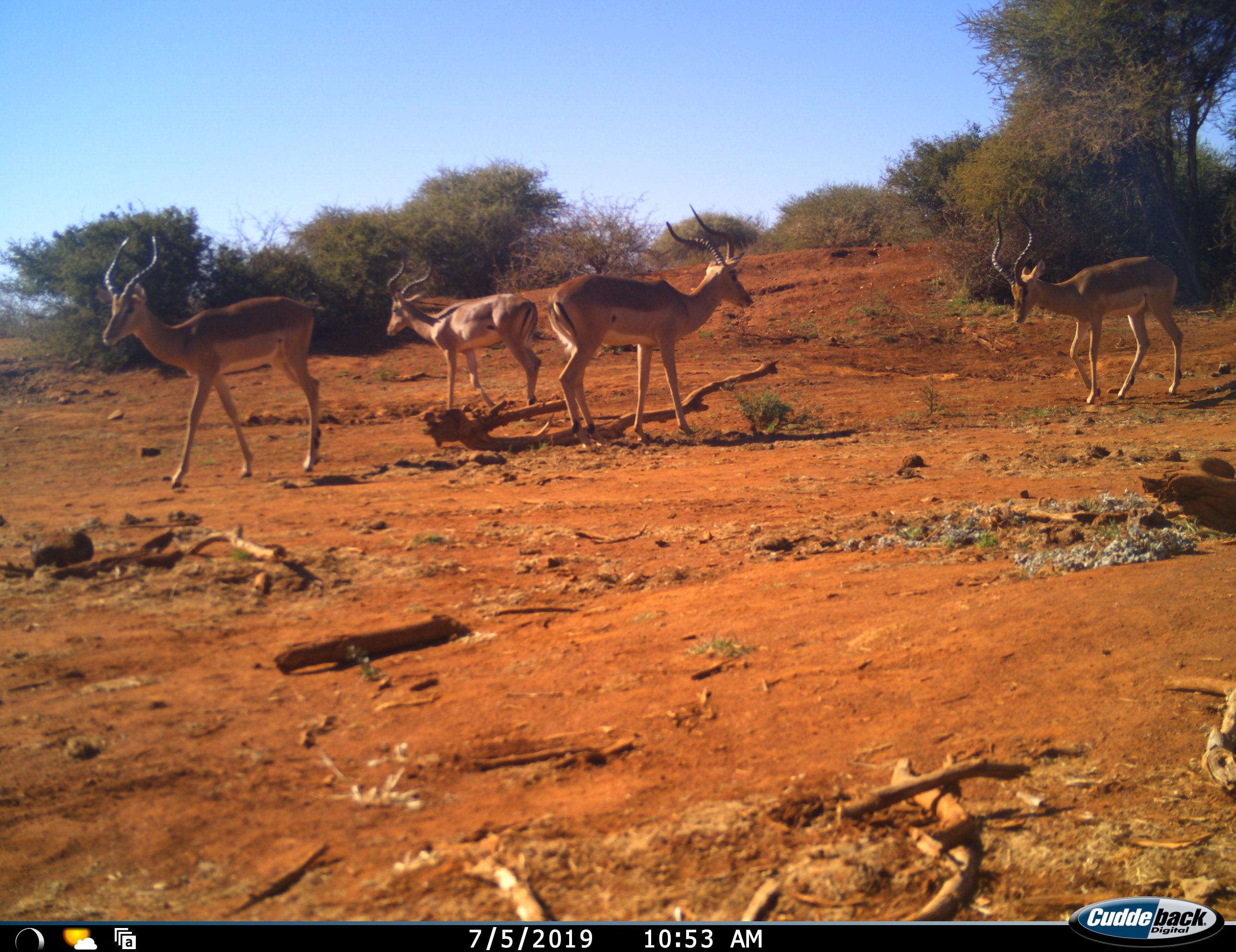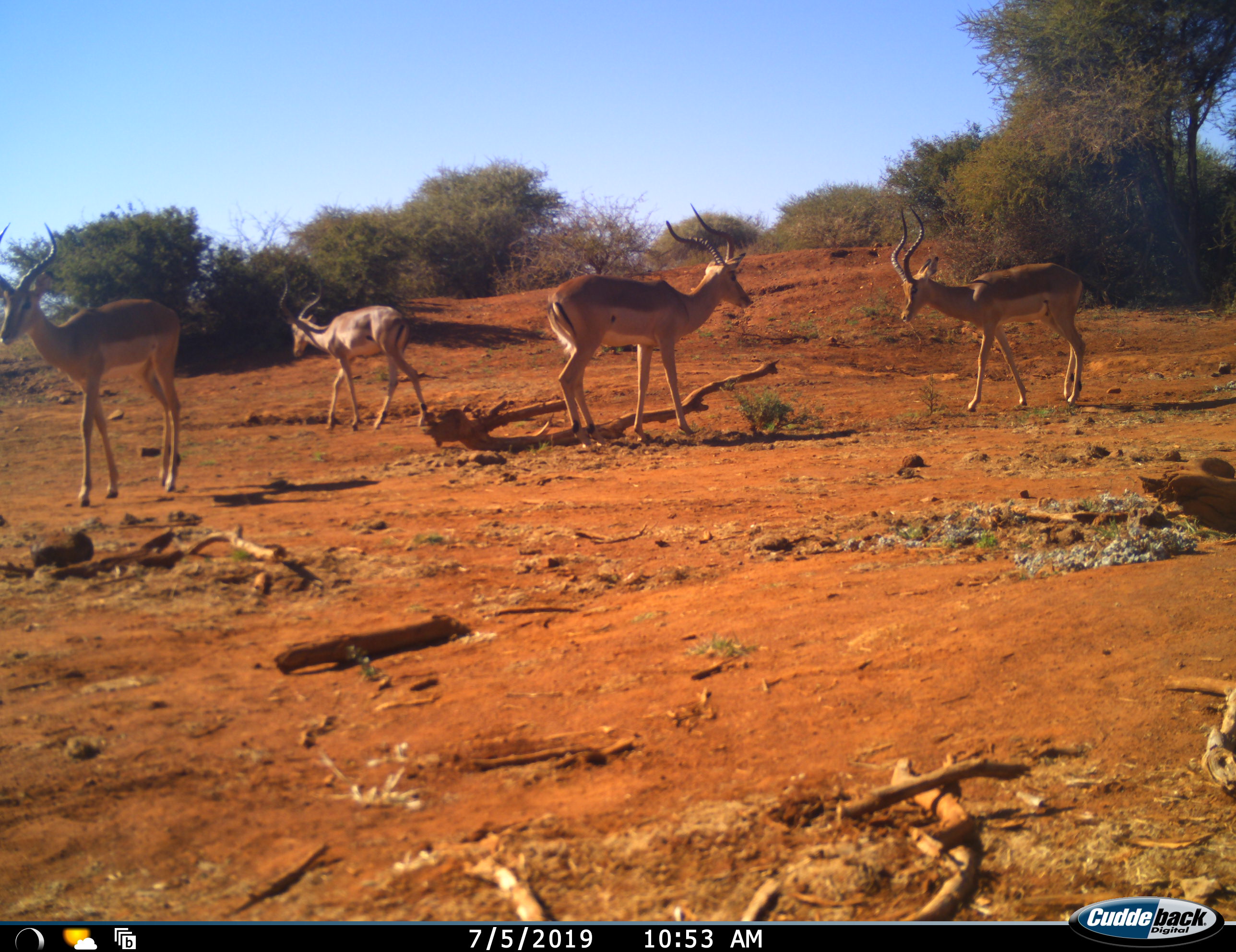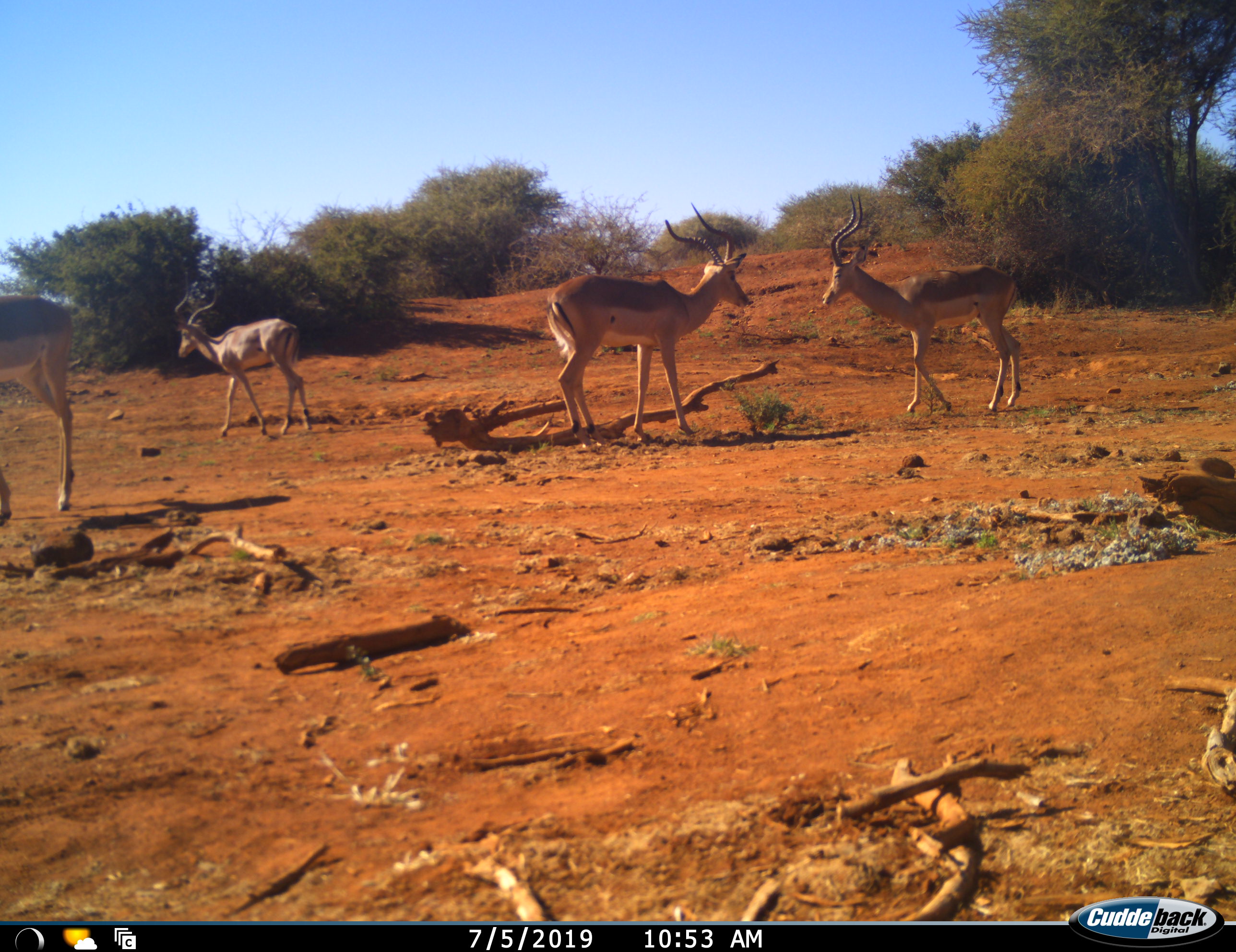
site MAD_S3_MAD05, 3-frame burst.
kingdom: Animalia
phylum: Chordata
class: Mammalia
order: Artiodactyla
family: Bovidae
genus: Aepyceros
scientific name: Aepyceros melampus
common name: impala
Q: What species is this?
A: Impala (Aepyceros melampus).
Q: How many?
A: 4.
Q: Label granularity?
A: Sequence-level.